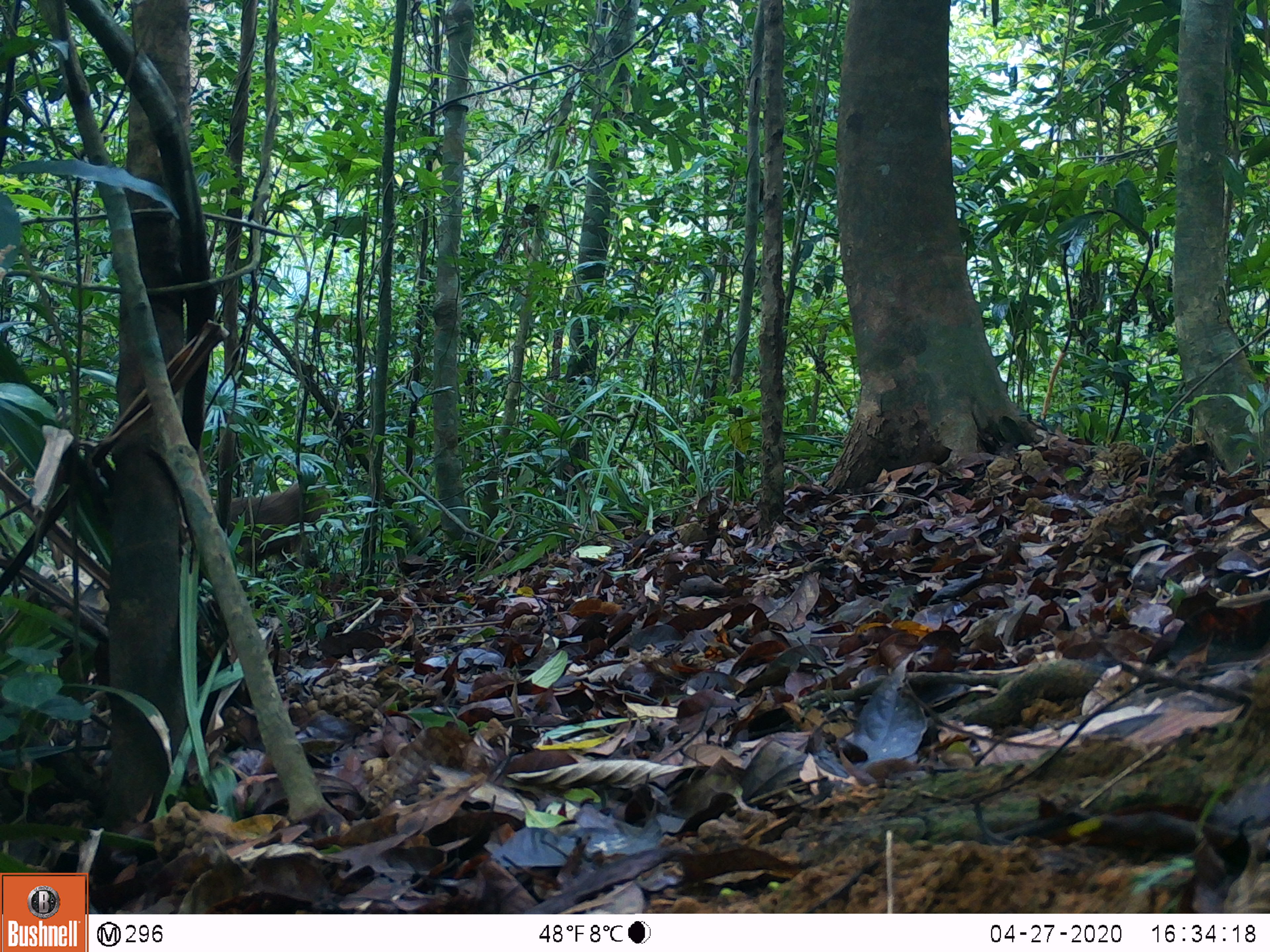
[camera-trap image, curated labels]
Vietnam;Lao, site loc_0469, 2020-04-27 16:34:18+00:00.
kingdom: Animalia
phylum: Chordata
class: Mammalia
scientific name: Mammalia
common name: mammal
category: unidentified mammal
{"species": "unidentified mammal (mammal) (Mammalia)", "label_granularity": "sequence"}